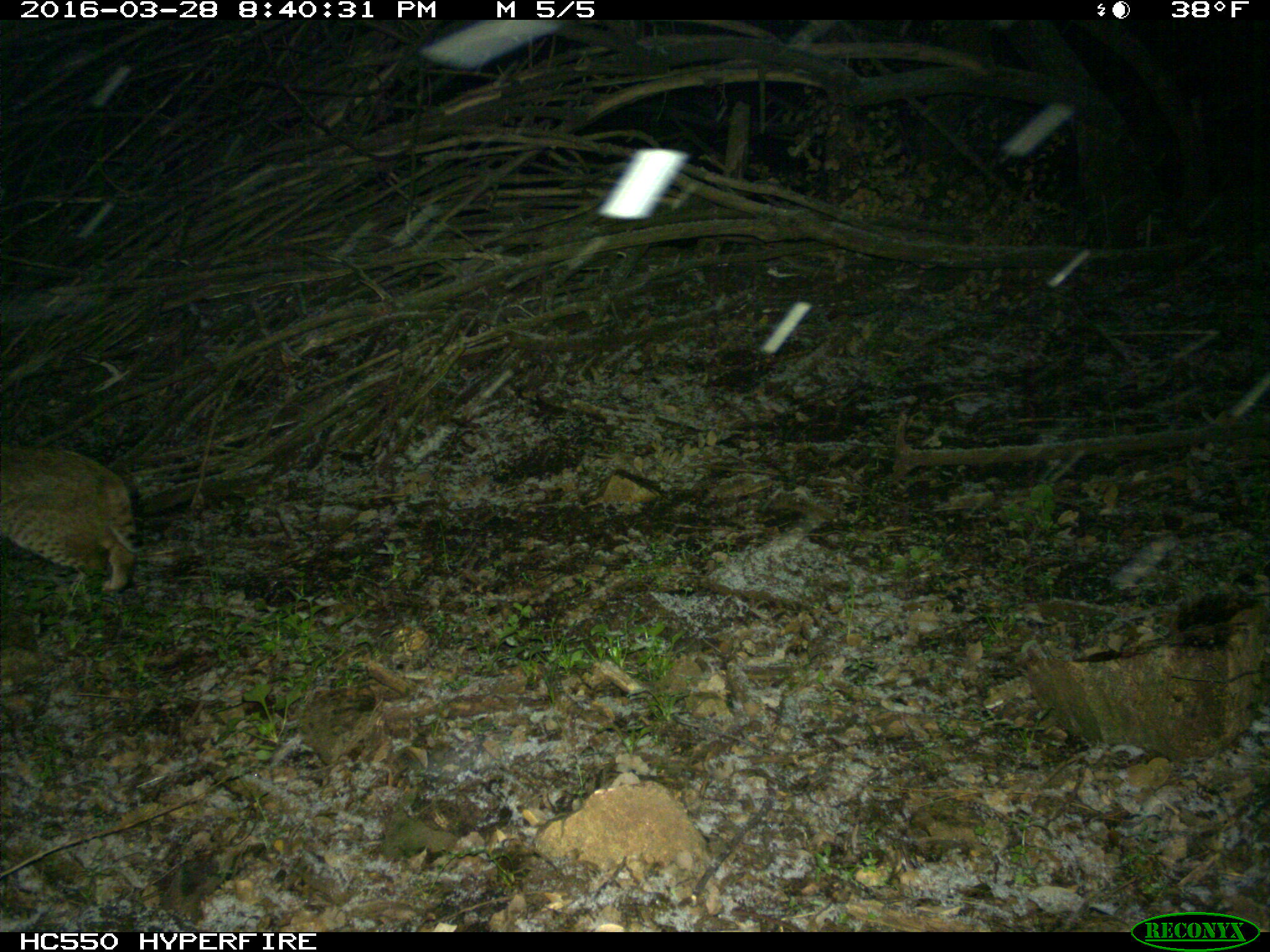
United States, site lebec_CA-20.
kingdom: Animalia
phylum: Chordata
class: Mammalia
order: Carnivora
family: Felidae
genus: Lynx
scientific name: Lynx rufus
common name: bobcat